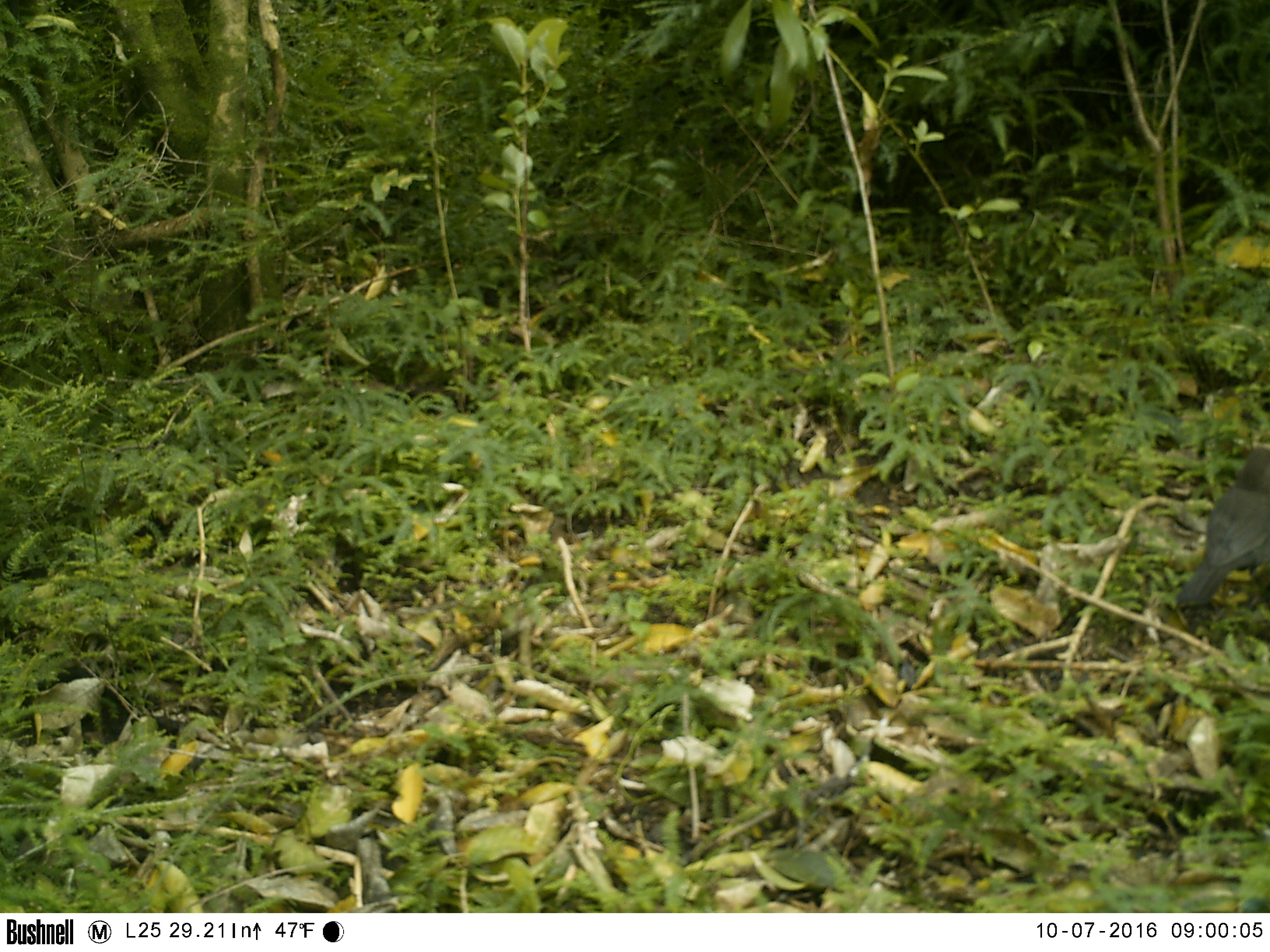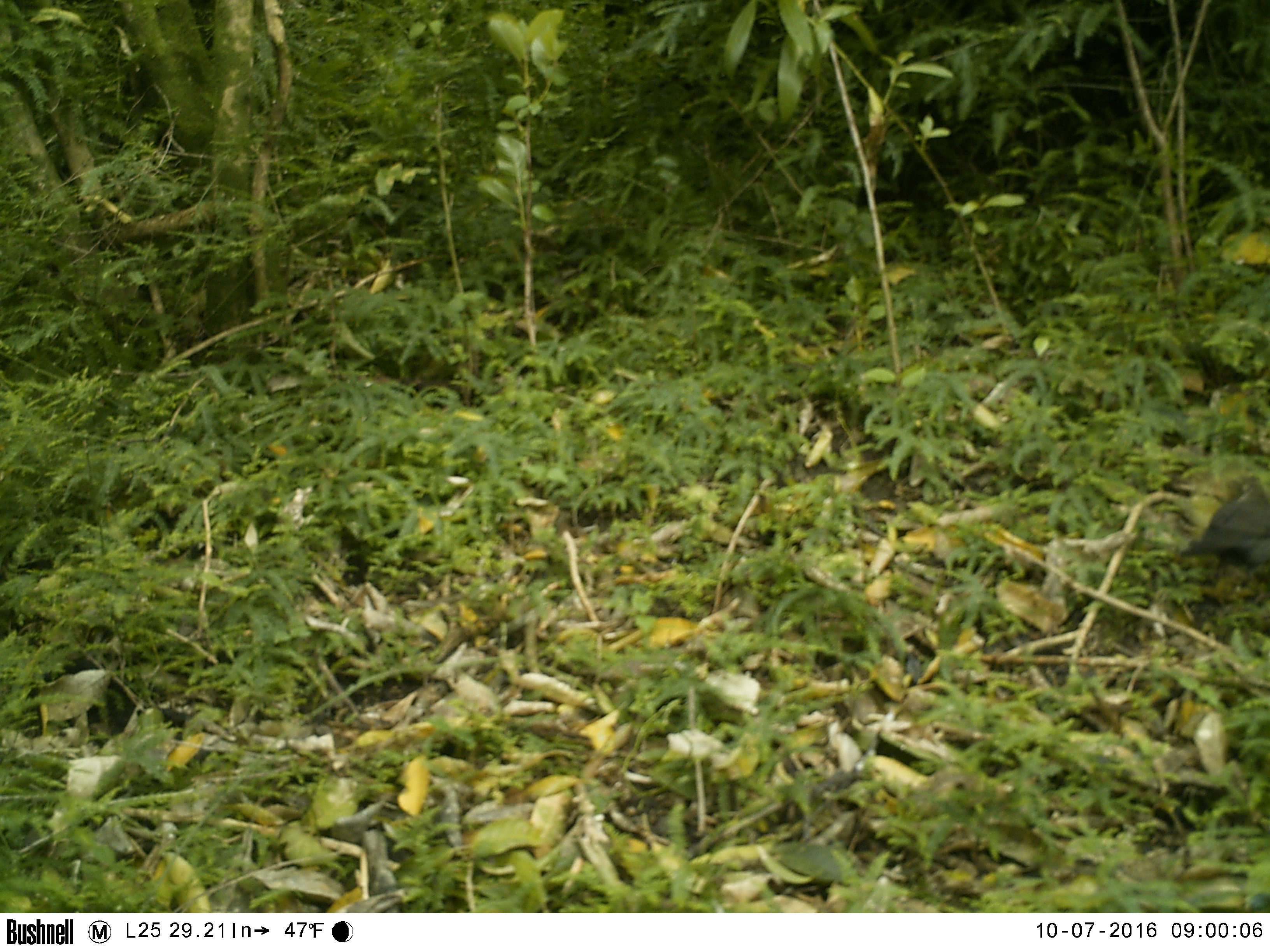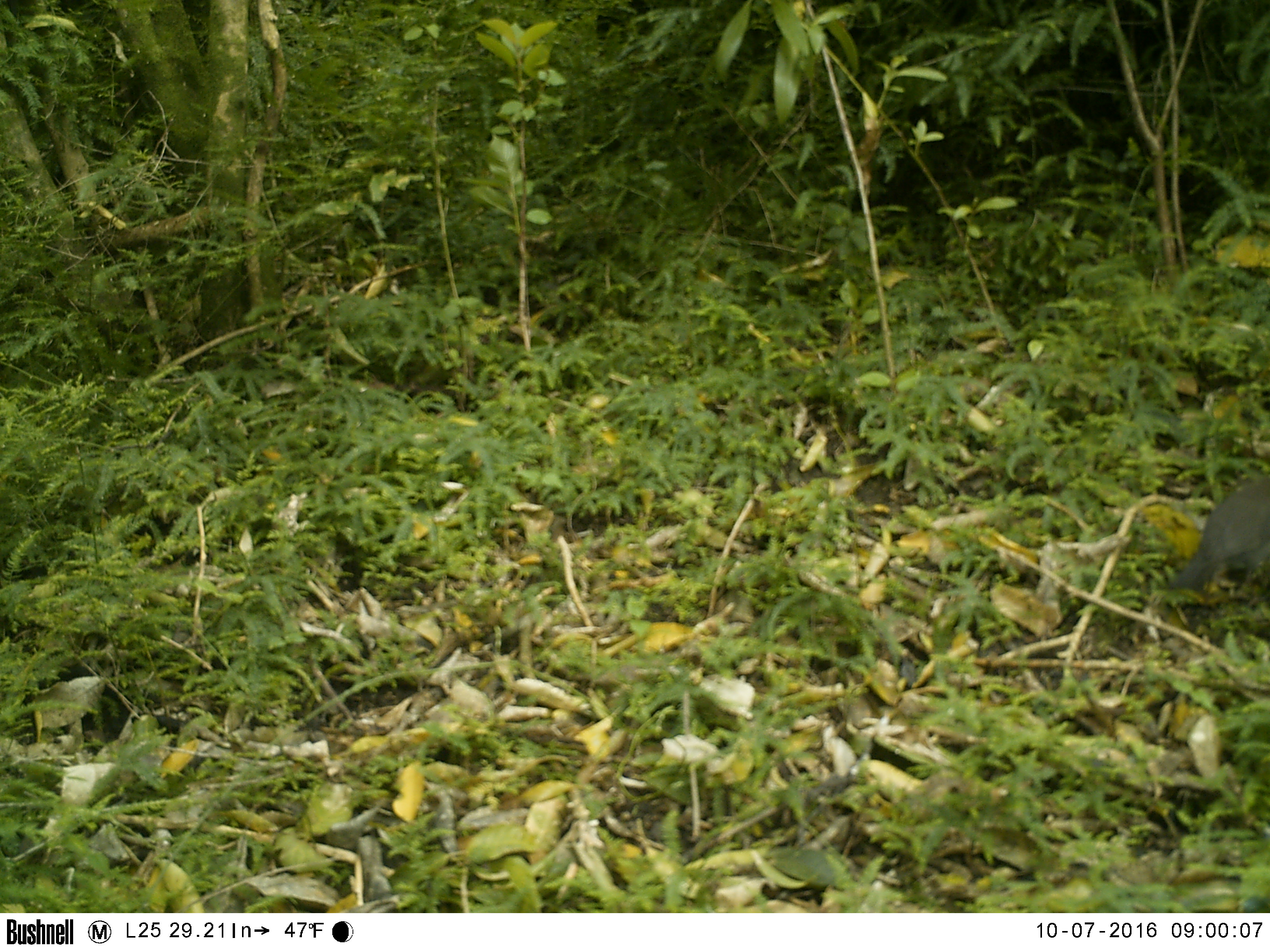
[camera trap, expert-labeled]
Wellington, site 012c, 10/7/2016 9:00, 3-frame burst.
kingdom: Animalia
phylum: Chordata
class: Aves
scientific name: Aves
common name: bird